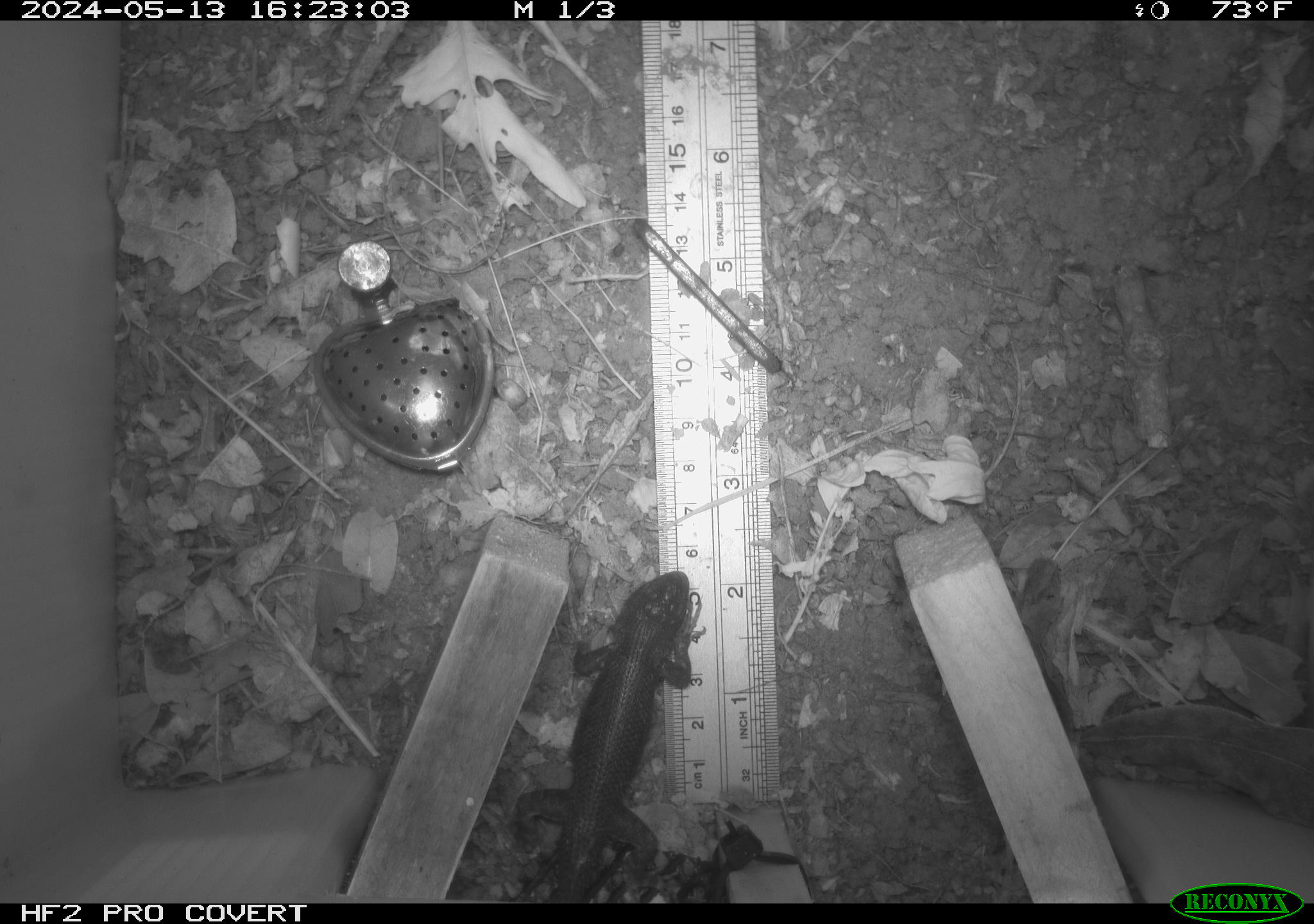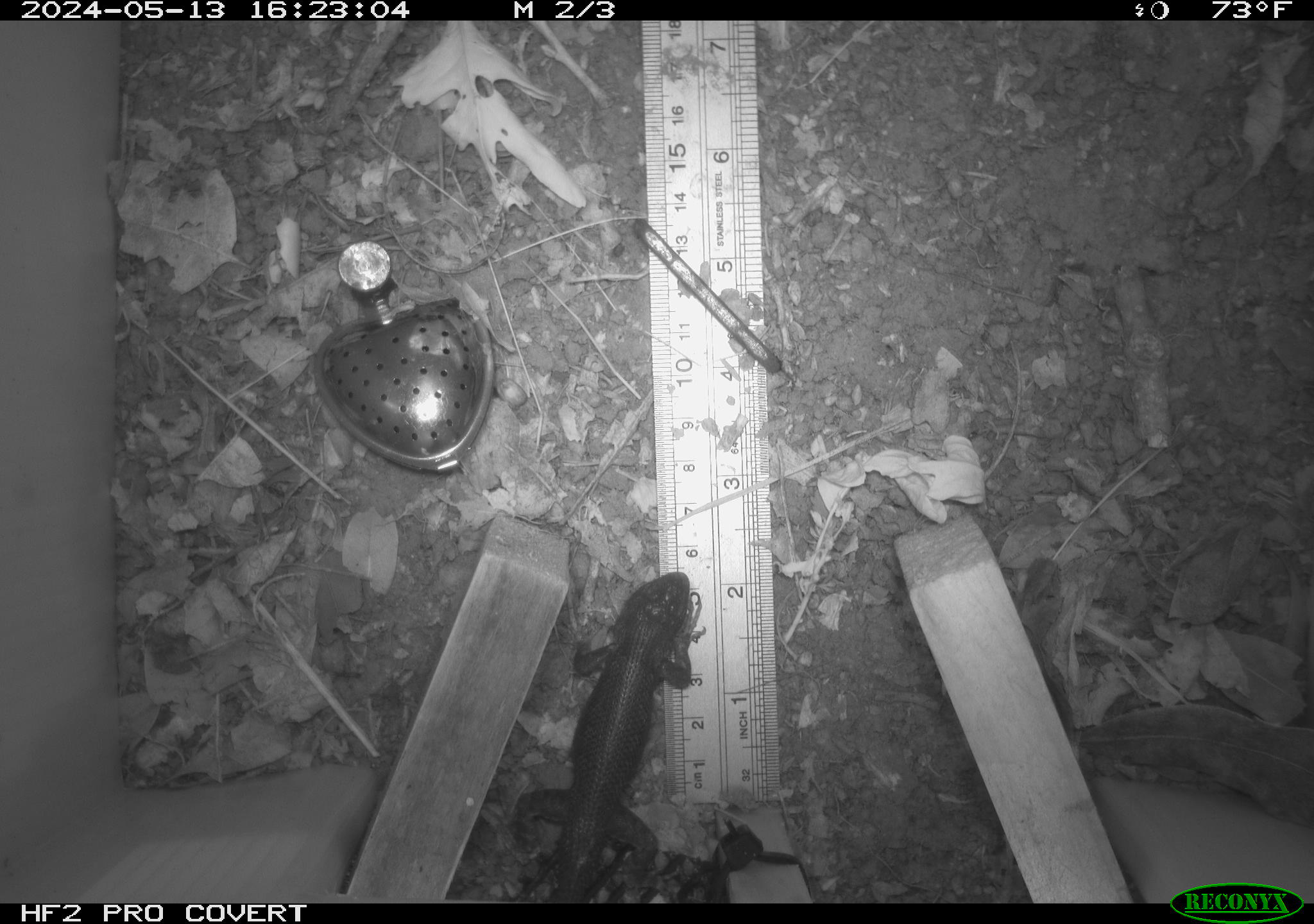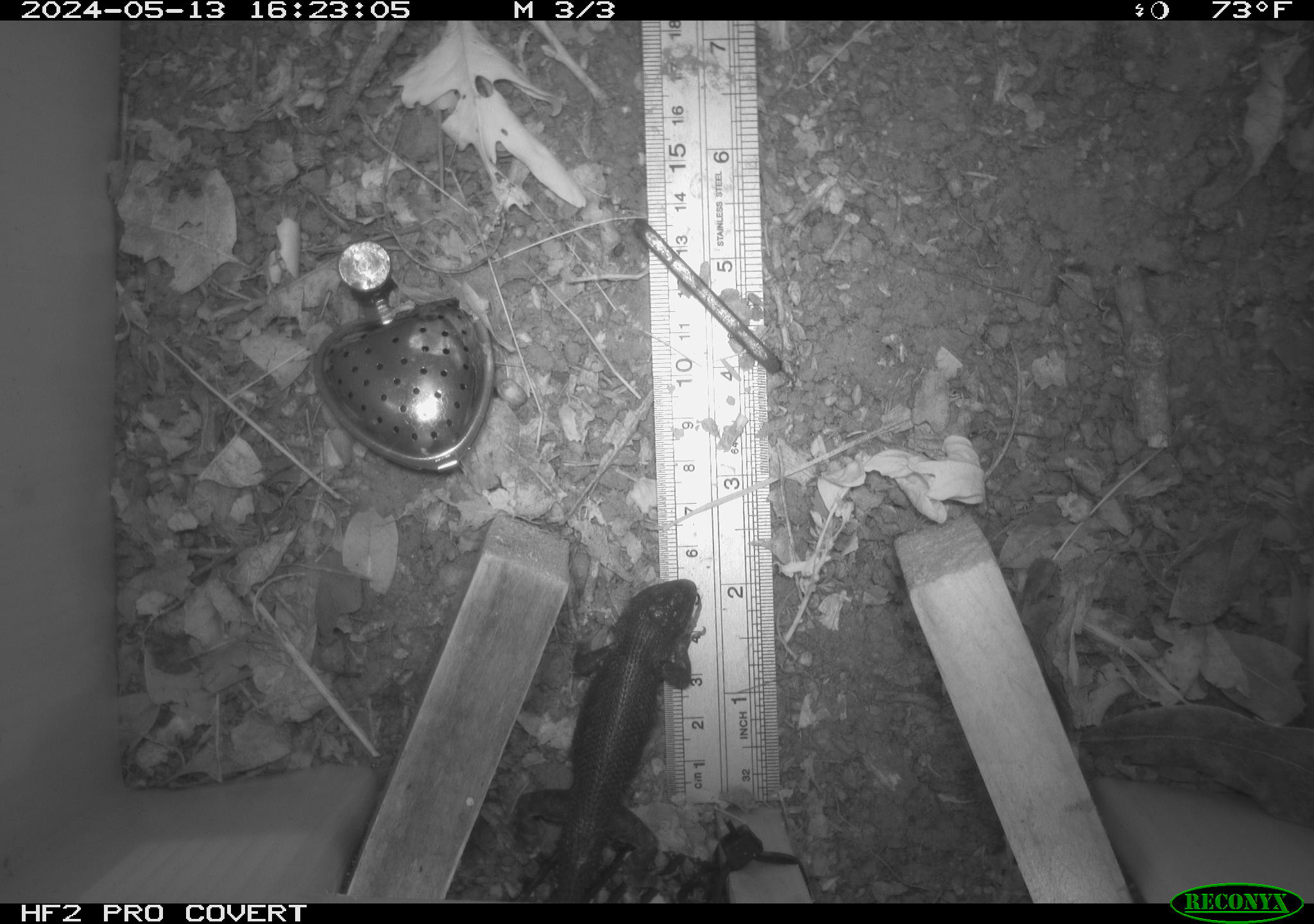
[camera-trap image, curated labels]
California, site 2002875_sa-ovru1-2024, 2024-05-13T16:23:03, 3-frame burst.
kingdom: Animalia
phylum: Chordata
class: Reptilia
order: Squamata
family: Phrynosomatidae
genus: Sceloporus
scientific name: Sceloporus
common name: spiny lizards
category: sceloporus species